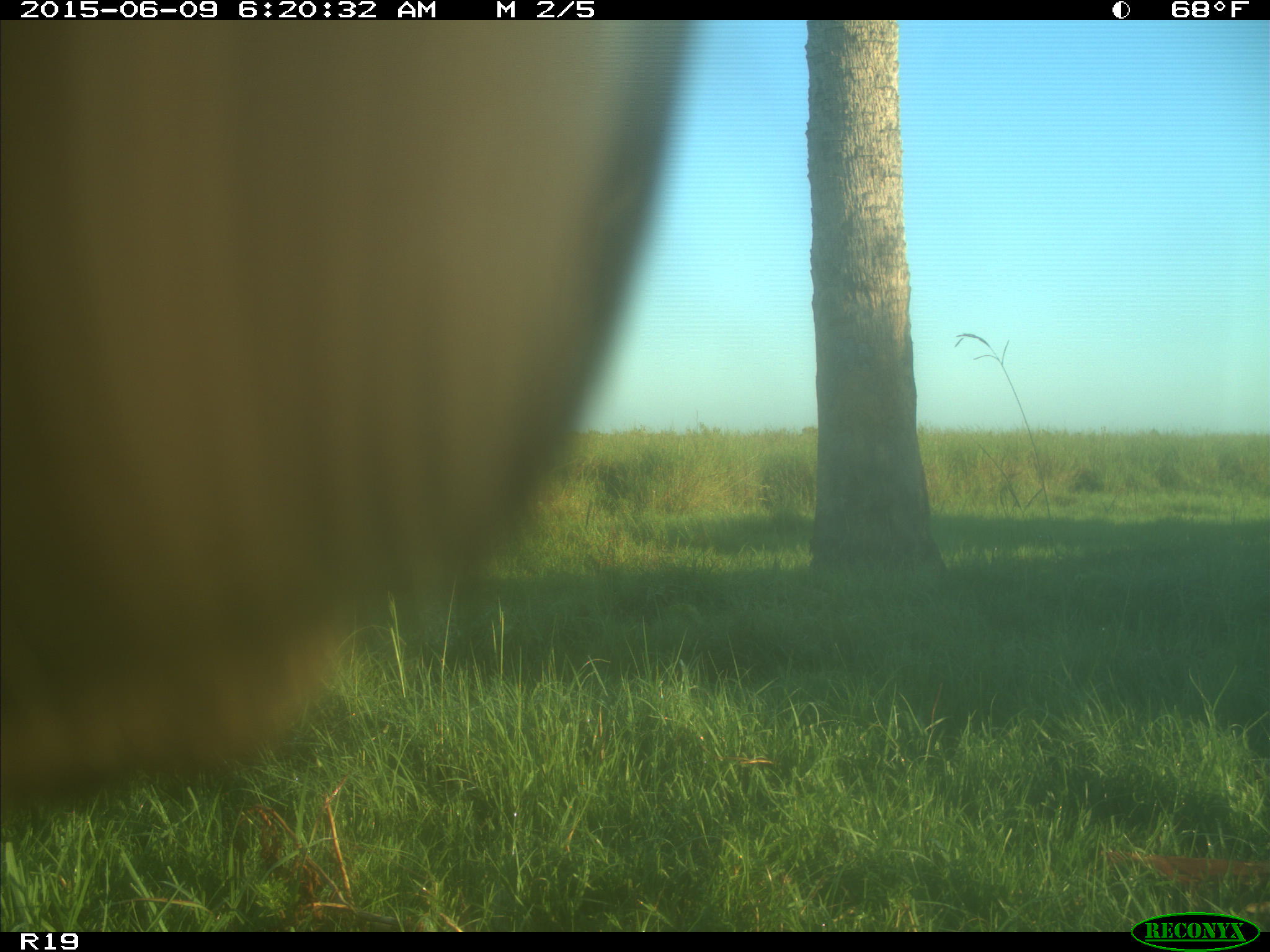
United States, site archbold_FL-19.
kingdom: Animalia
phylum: Chordata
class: Mammalia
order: Artiodactyla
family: Bovidae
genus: Bos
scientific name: Bos taurus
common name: domestic cow